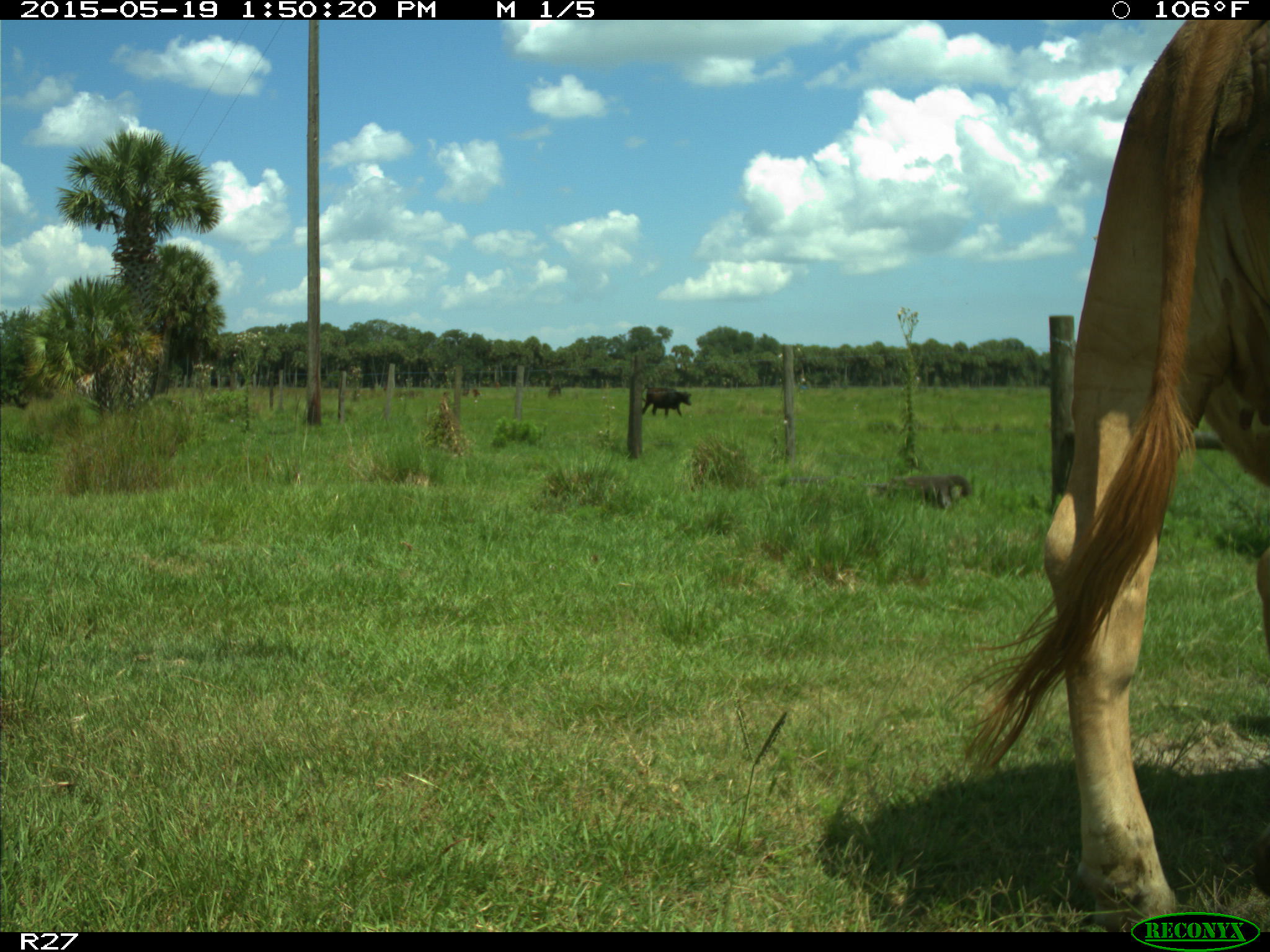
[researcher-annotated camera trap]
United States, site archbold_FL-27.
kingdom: Animalia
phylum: Chordata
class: Mammalia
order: Artiodactyla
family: Bovidae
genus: Bos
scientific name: Bos taurus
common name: domestic cow